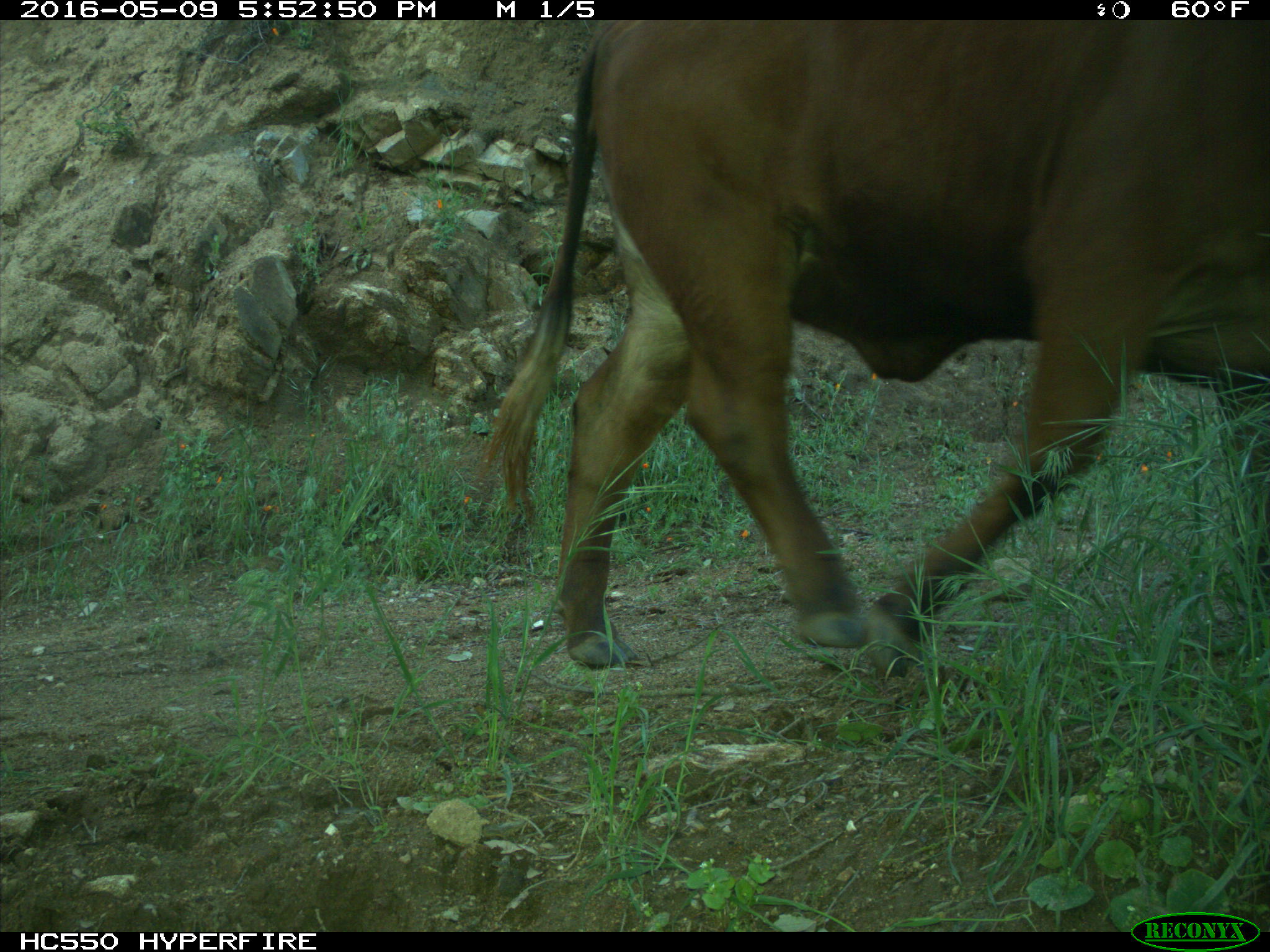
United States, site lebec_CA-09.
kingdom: Animalia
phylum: Chordata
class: Mammalia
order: Artiodactyla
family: Bovidae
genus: Bos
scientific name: Bos taurus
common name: domestic cow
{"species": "Bos taurus (domestic cow)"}